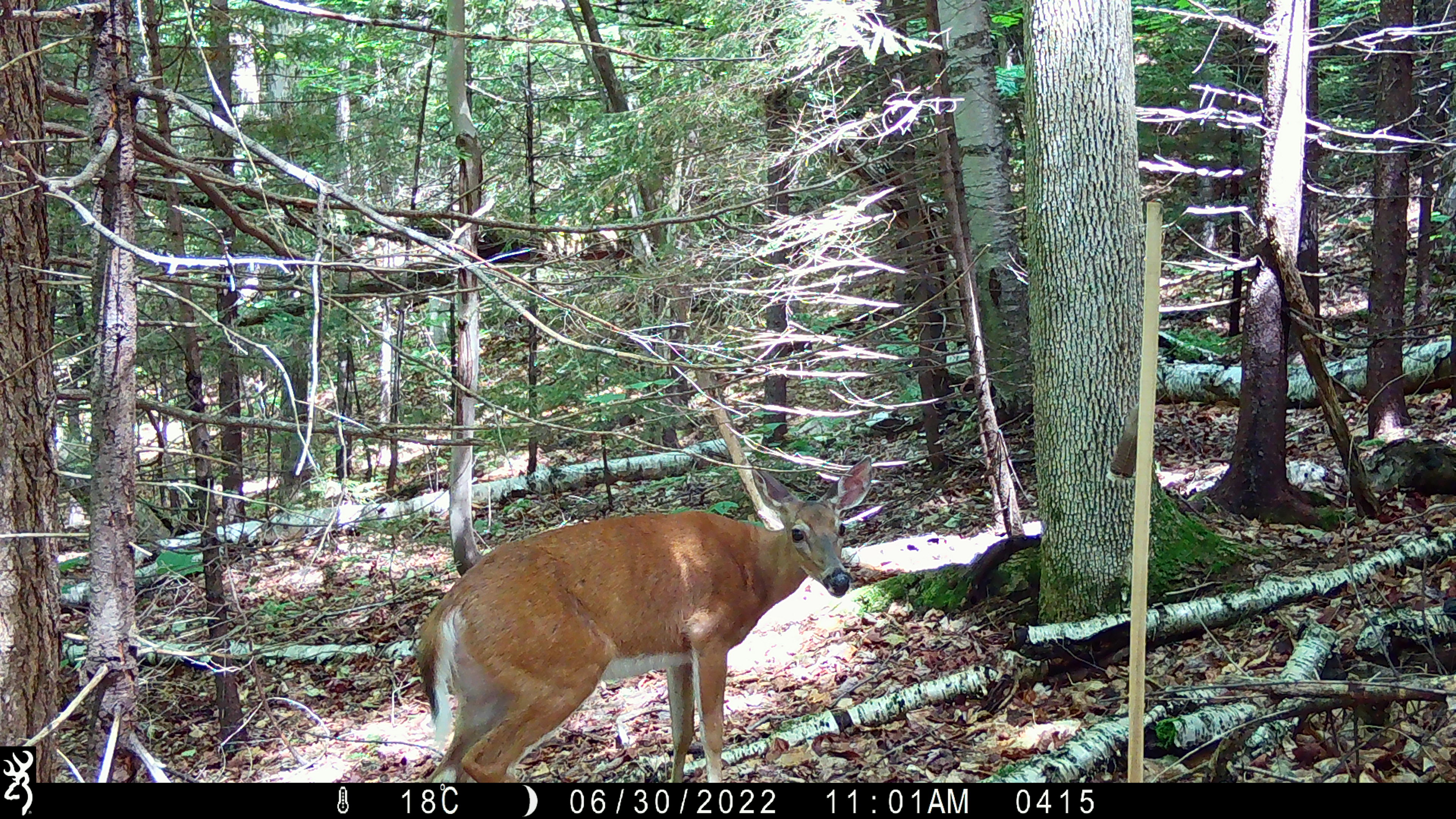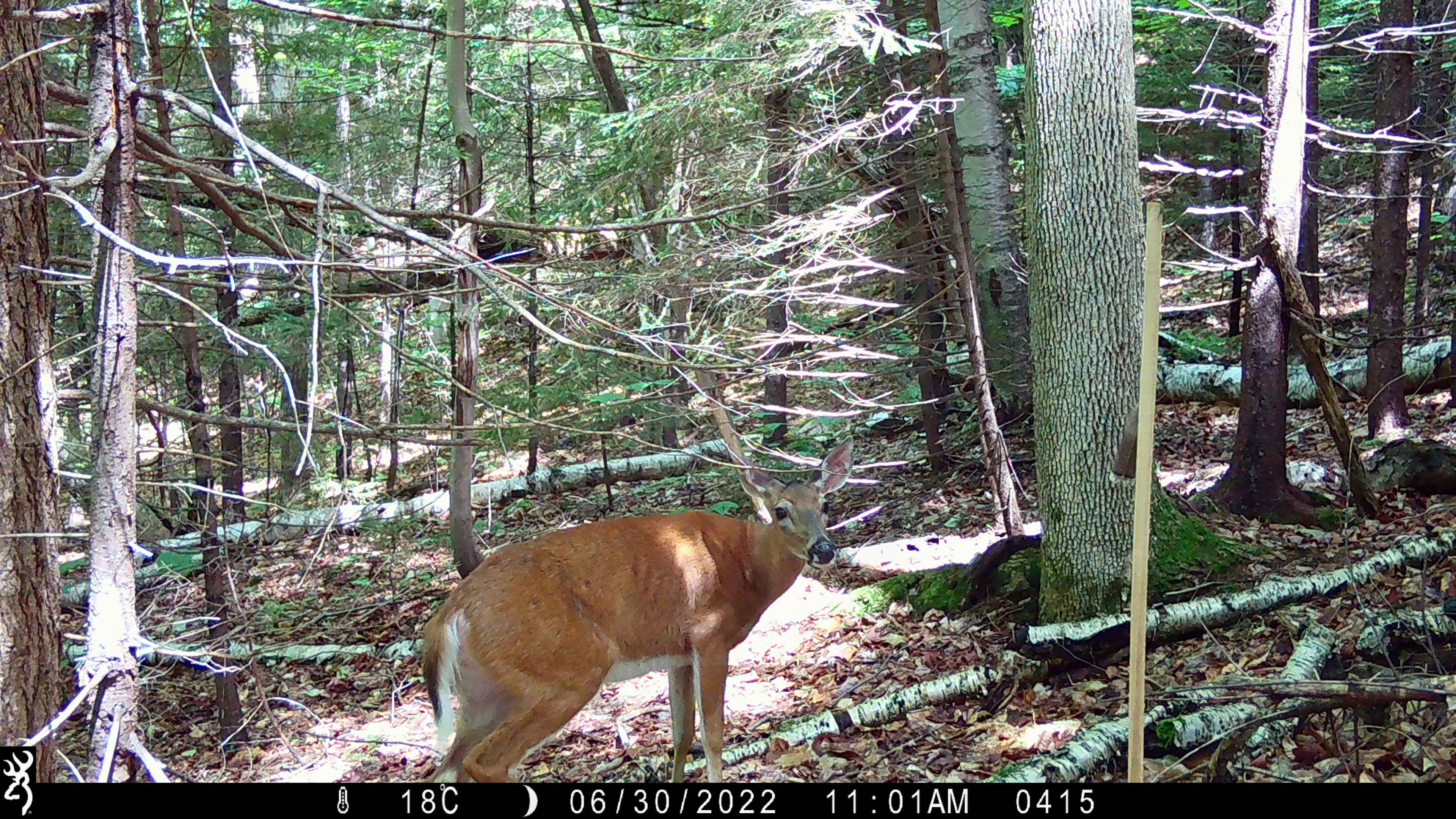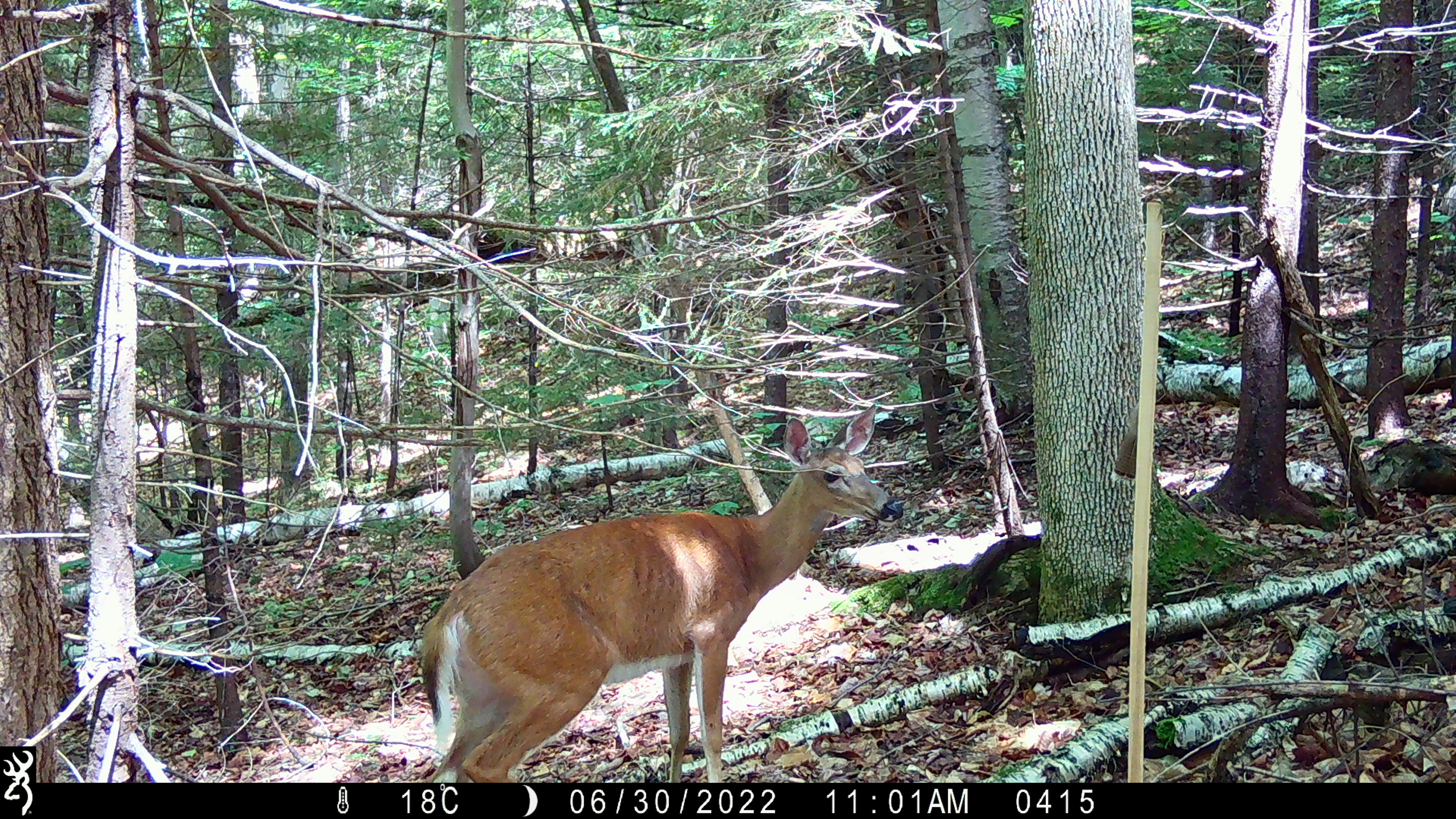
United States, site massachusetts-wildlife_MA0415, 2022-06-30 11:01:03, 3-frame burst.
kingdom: Animalia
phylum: Chordata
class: Mammalia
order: Artiodactyla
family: Cervidae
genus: Odocoileus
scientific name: Odocoileus virginianus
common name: white-tailed deer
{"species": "white-tailed deer (Odocoileus virginianus)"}